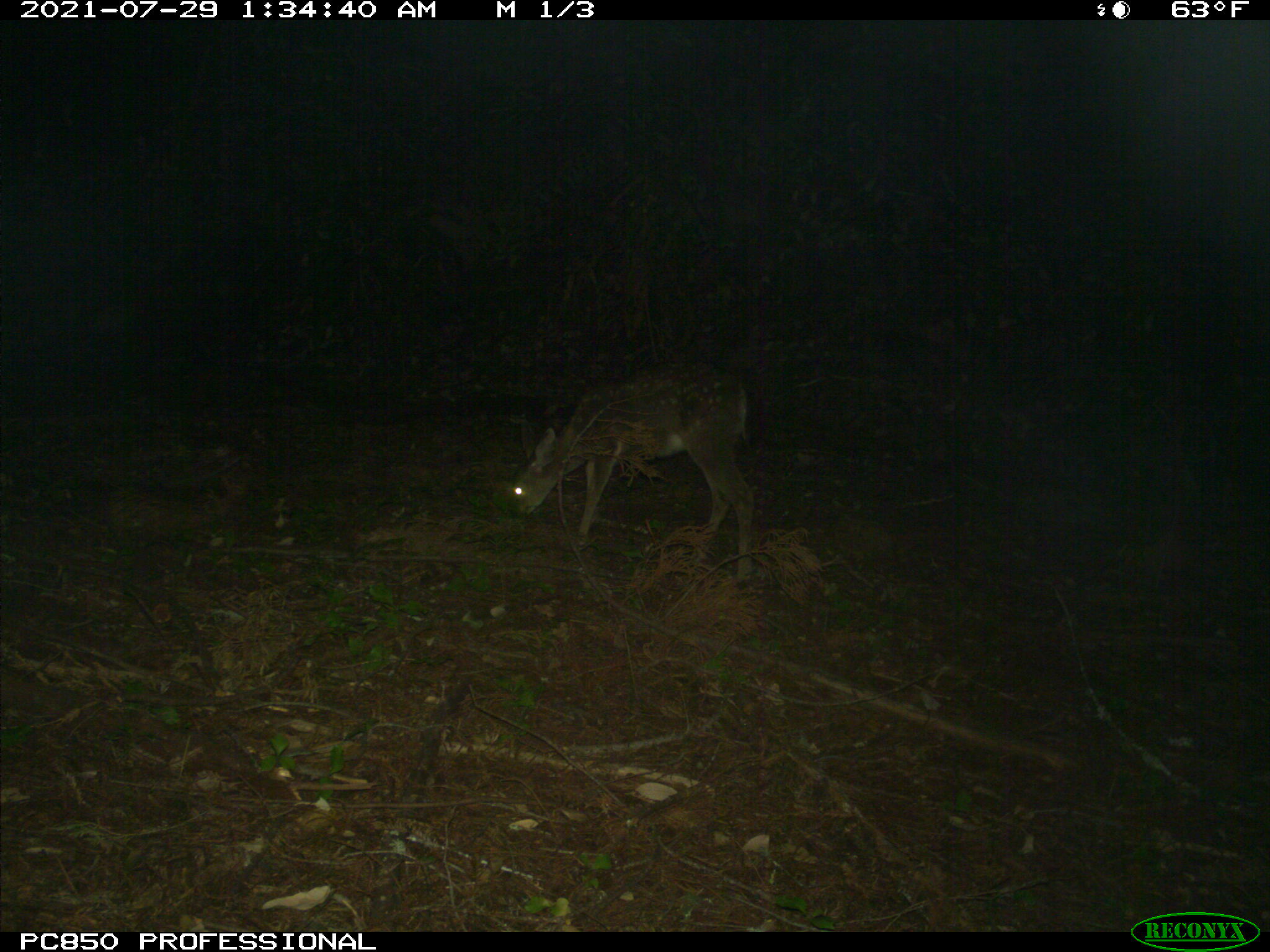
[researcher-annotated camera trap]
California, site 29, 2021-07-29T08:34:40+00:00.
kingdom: Animalia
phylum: Chordata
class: Mammalia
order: Artiodactyla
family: Cervidae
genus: Odocoileus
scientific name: Odocoileus hemionus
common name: mule deer